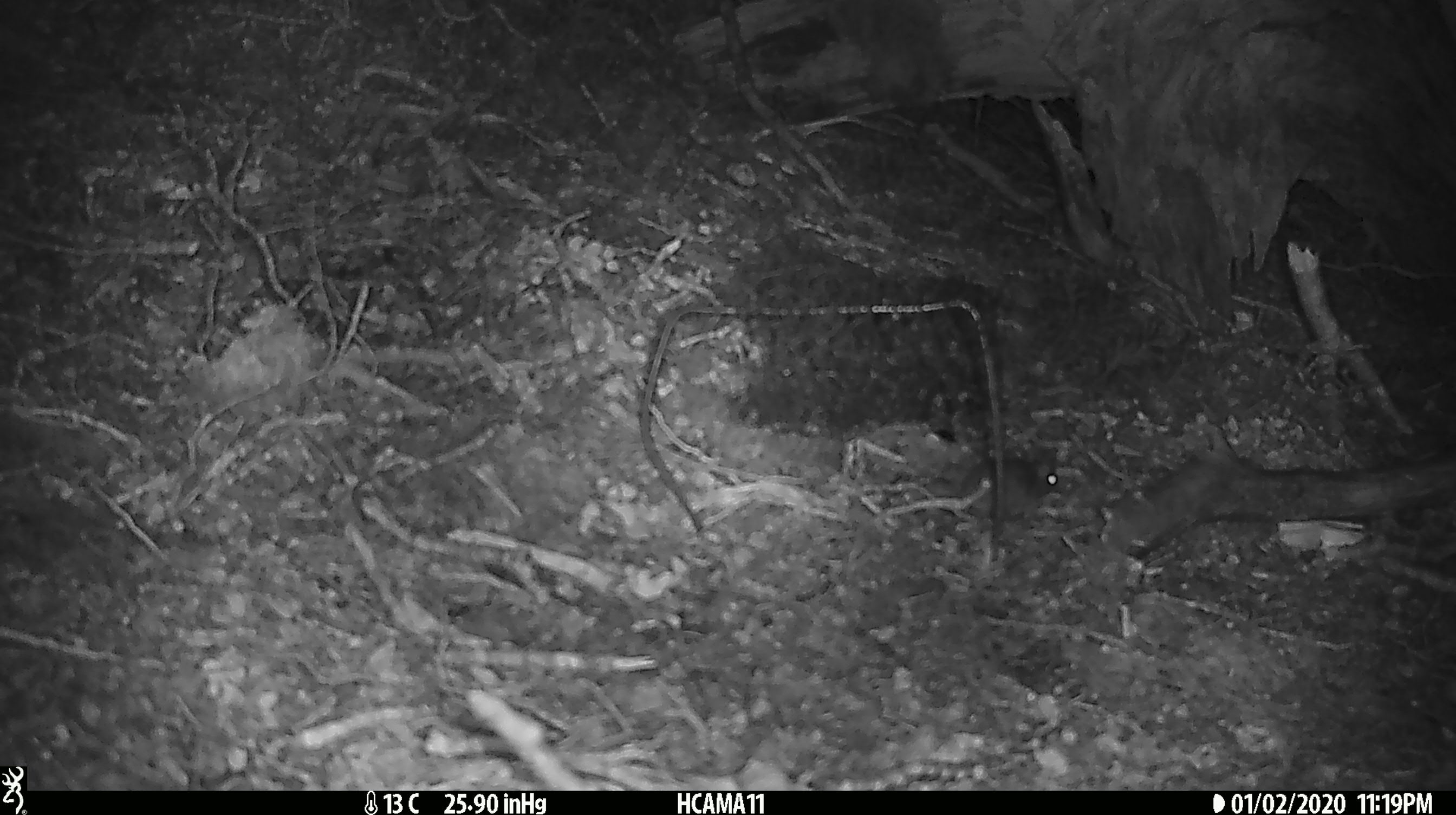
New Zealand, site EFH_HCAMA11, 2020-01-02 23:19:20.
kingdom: Animalia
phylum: Chordata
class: Mammalia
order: Rodentia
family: Muridae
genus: Mus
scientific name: Mus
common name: mouse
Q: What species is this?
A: Mouse (Mus).